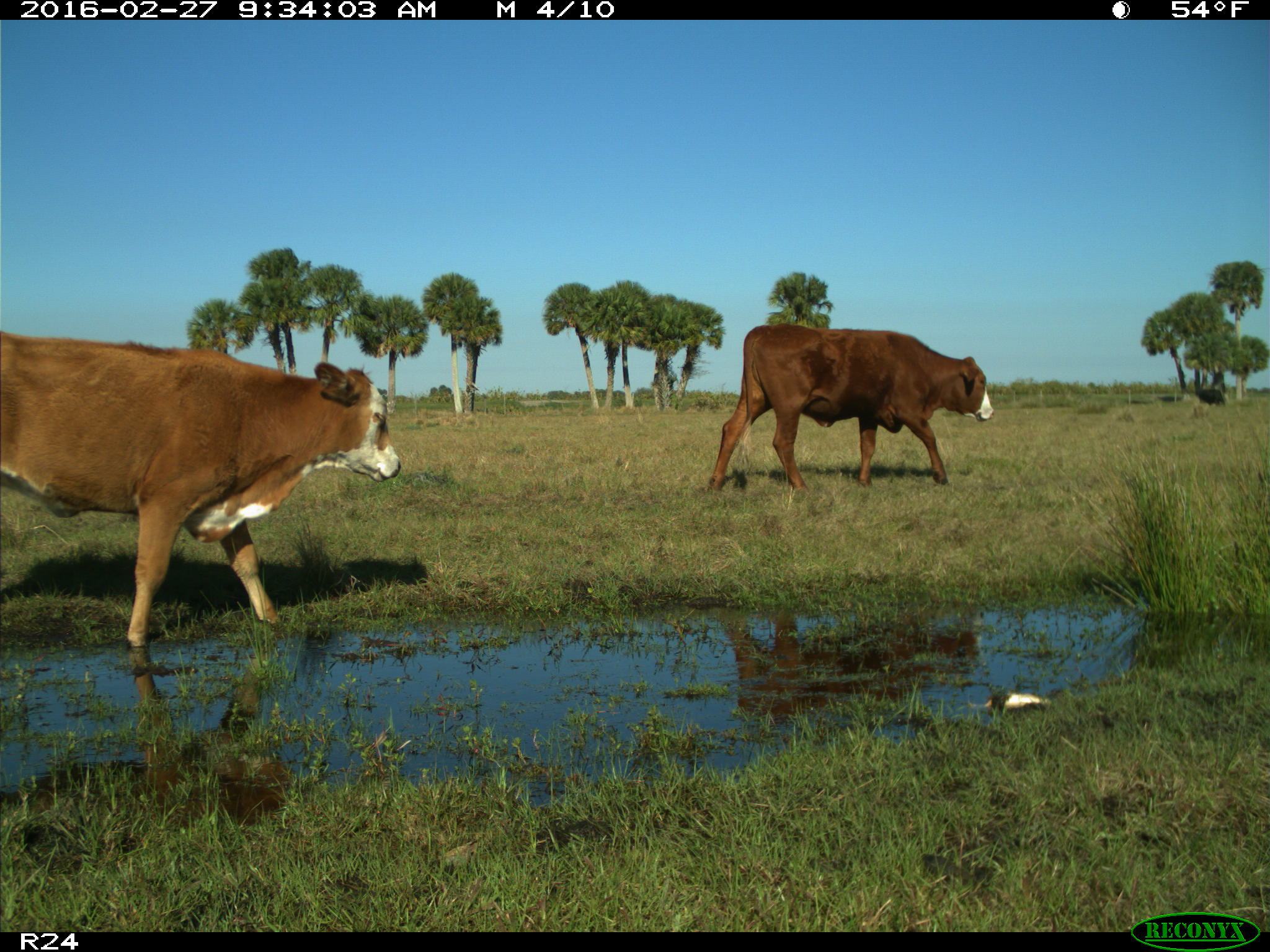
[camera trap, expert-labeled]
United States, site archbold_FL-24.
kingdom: Animalia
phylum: Chordata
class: Mammalia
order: Artiodactyla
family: Bovidae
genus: Bos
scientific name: Bos taurus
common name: domestic cow